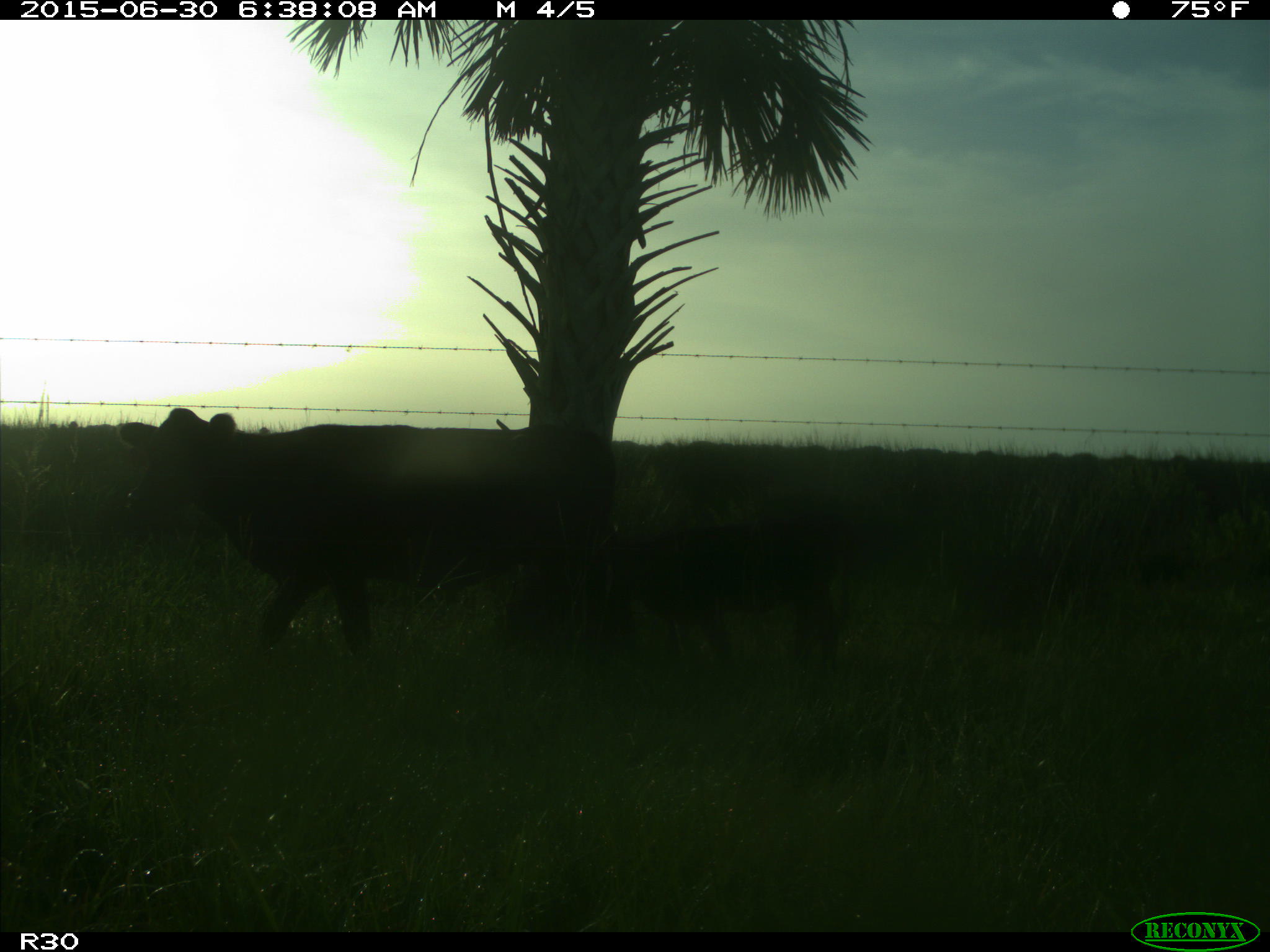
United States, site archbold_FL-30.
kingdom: Animalia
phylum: Chordata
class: Mammalia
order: Artiodactyla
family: Bovidae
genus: Bos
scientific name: Bos taurus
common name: domestic cow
Bos taurus (domestic cow).